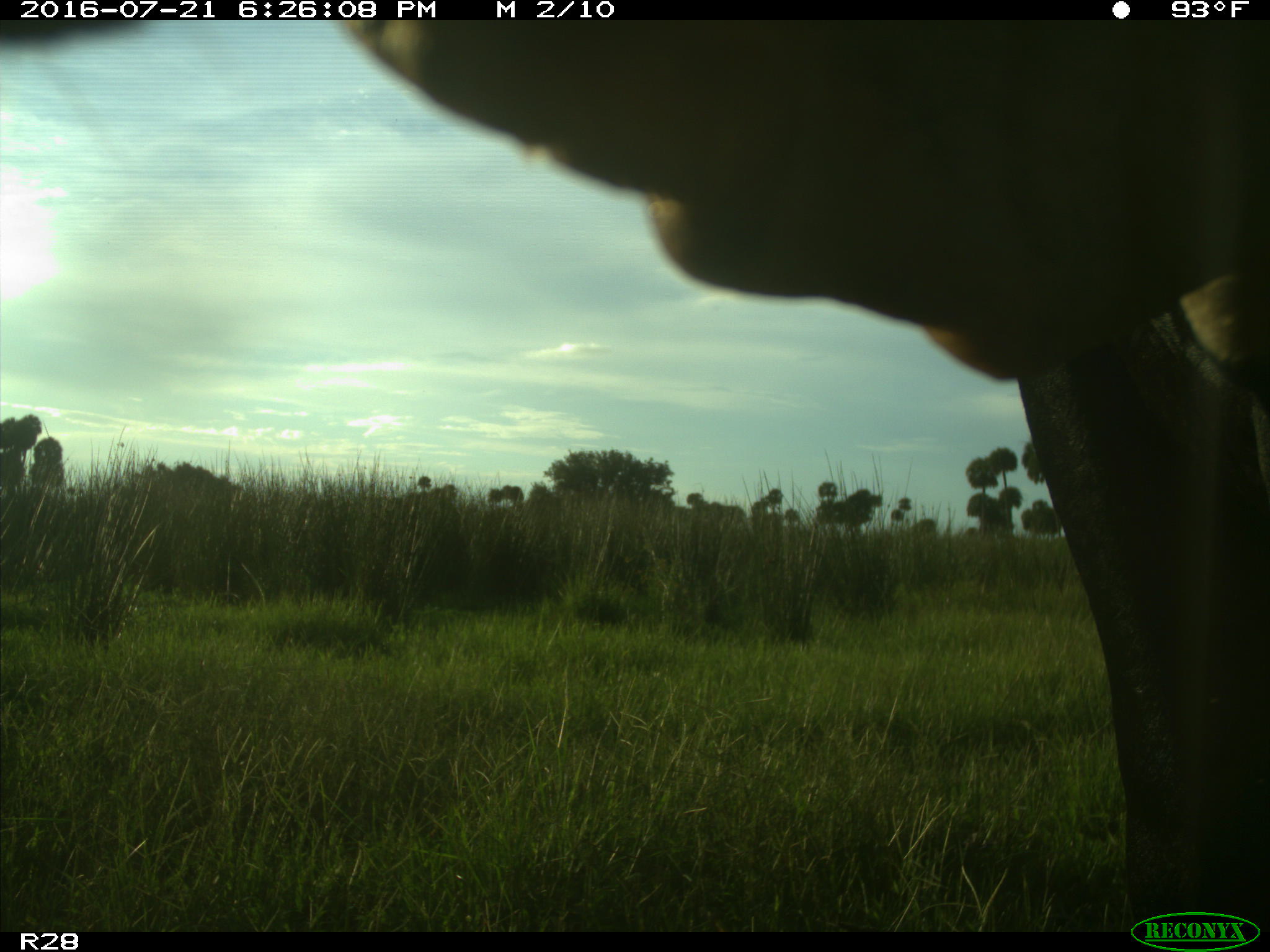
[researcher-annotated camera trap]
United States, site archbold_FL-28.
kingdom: Animalia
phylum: Chordata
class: Mammalia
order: Artiodactyla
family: Bovidae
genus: Bos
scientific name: Bos taurus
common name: domestic cow